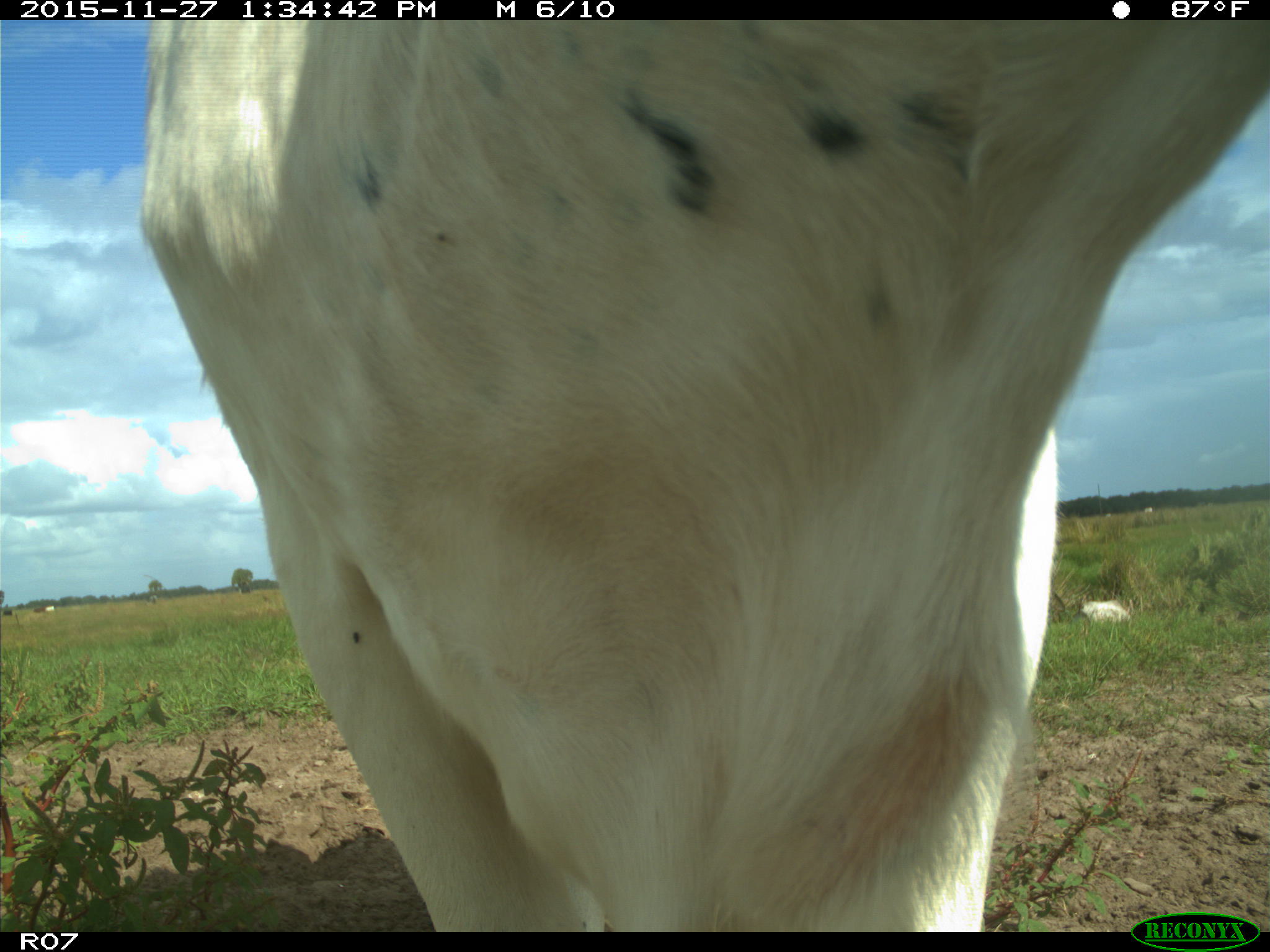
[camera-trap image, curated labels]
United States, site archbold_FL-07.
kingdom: Animalia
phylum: Chordata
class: Mammalia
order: Artiodactyla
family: Bovidae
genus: Bos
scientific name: Bos taurus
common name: domestic cow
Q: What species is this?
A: Bos taurus (domestic cow).